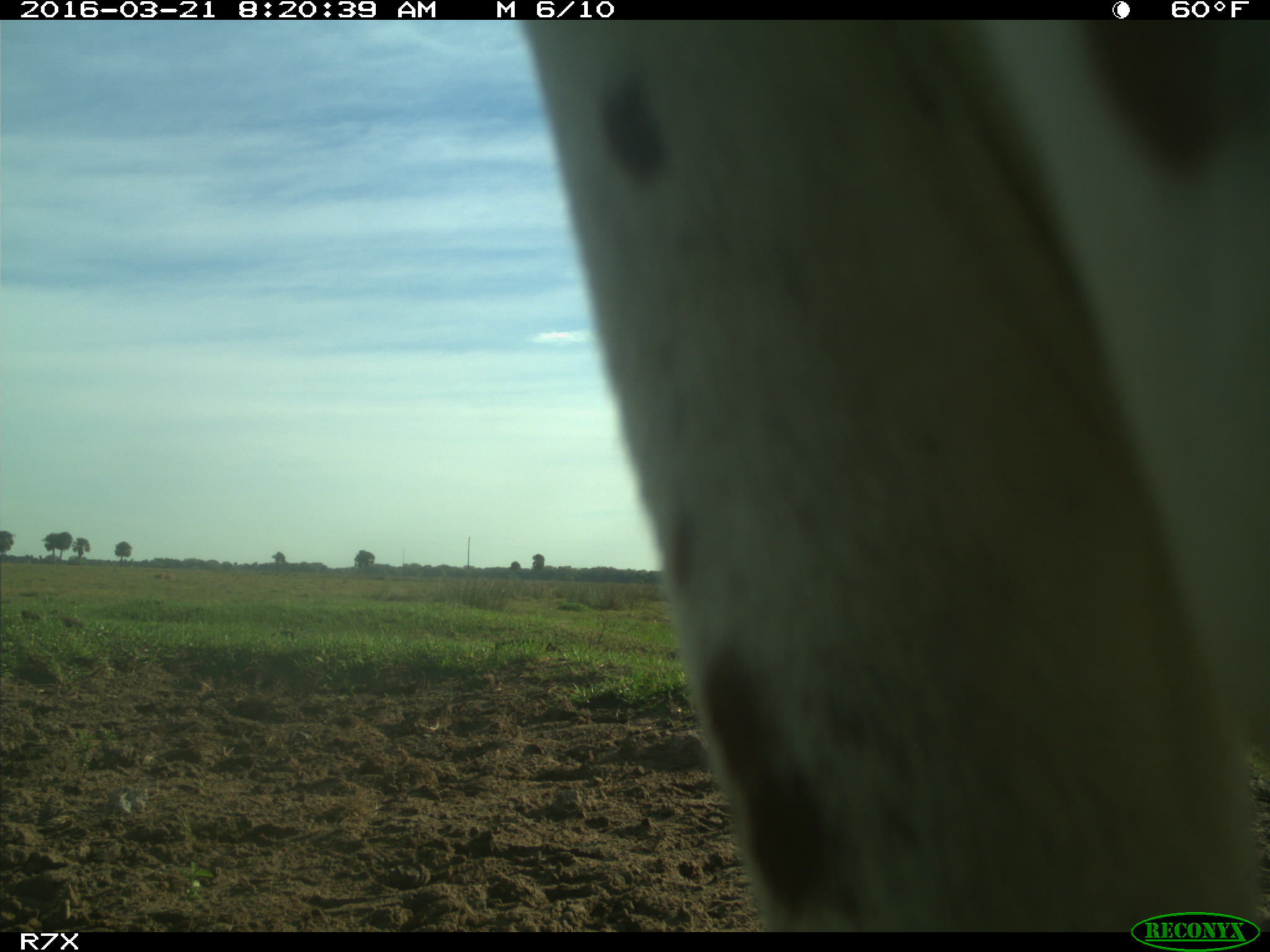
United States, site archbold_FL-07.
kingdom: Animalia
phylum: Chordata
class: Mammalia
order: Artiodactyla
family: Bovidae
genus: Bos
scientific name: Bos taurus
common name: domestic cow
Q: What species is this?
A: Bos taurus (domestic cow).